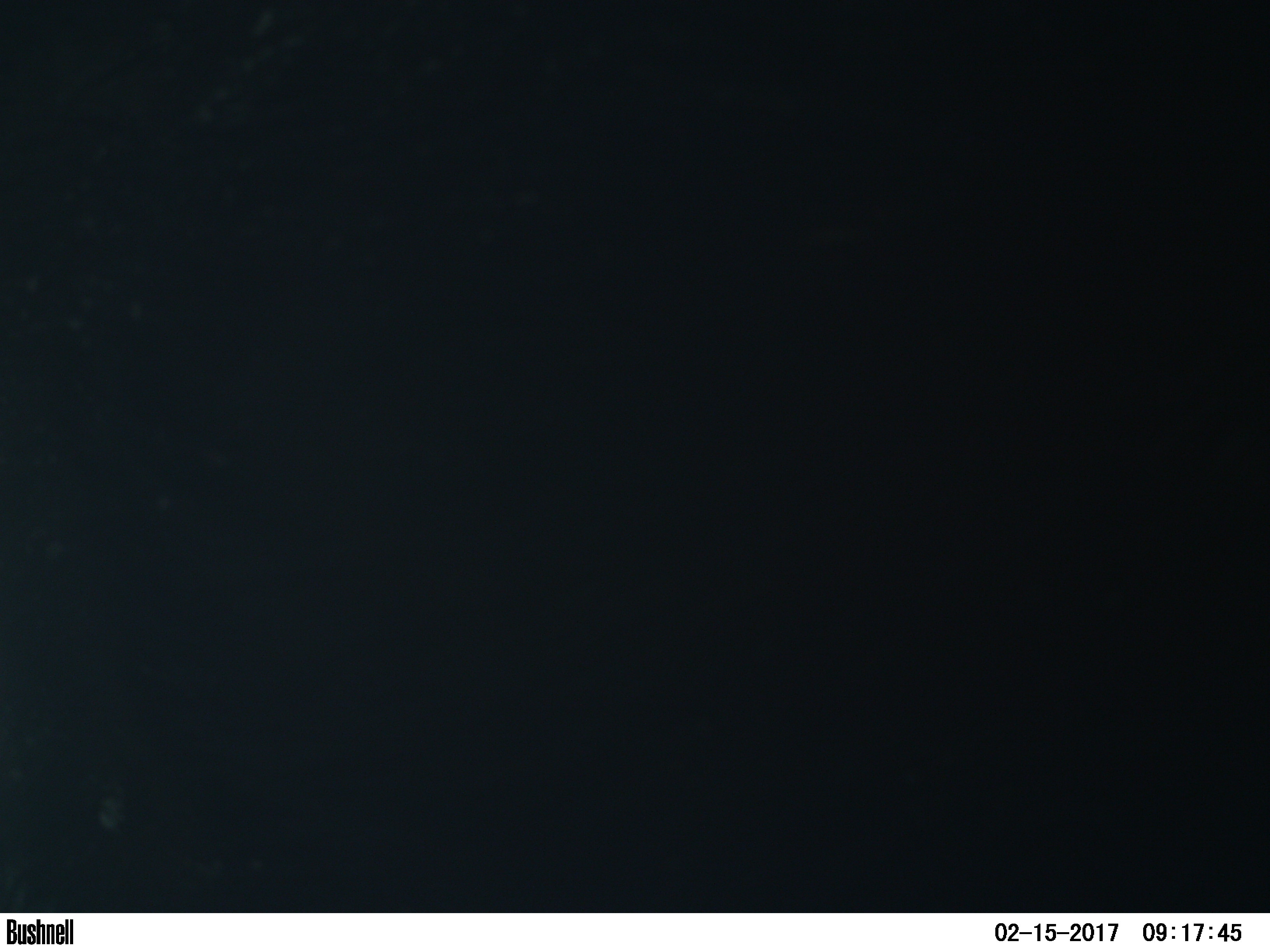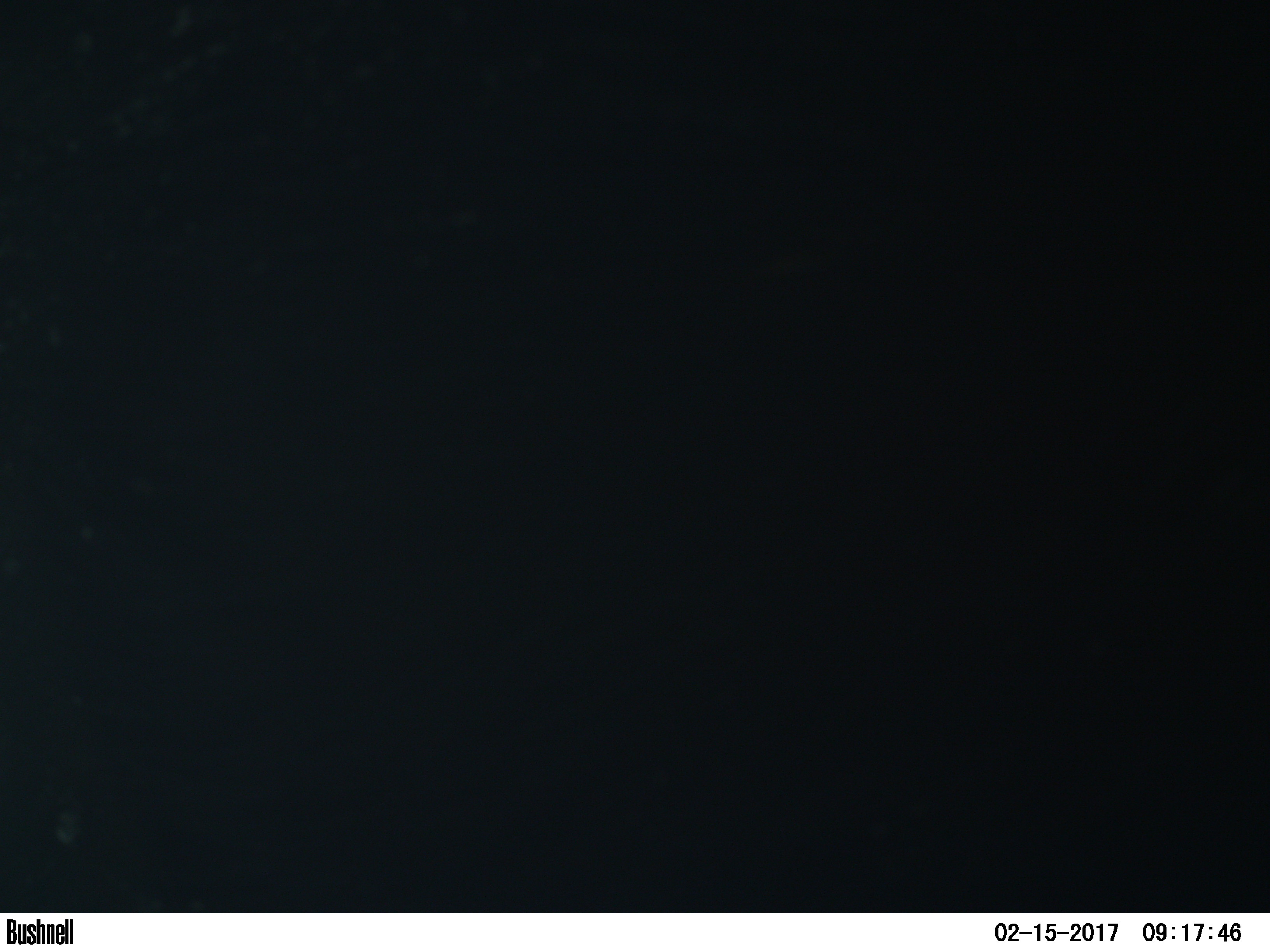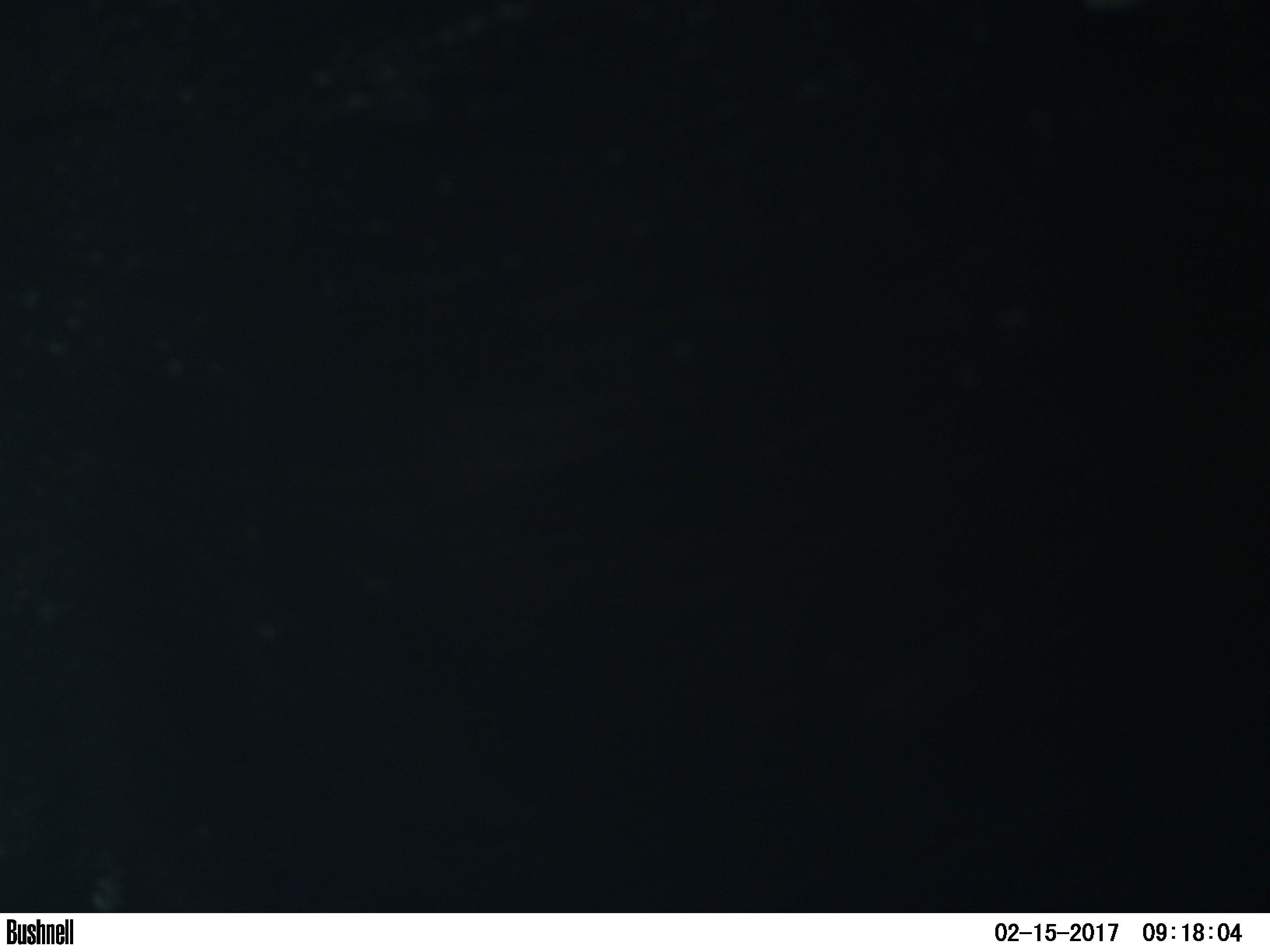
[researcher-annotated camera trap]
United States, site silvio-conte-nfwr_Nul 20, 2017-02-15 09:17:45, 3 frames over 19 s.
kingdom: Animalia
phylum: Chordata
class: Mammalia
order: Artiodactyla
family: Cervidae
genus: Alces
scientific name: Alces alces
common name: moose